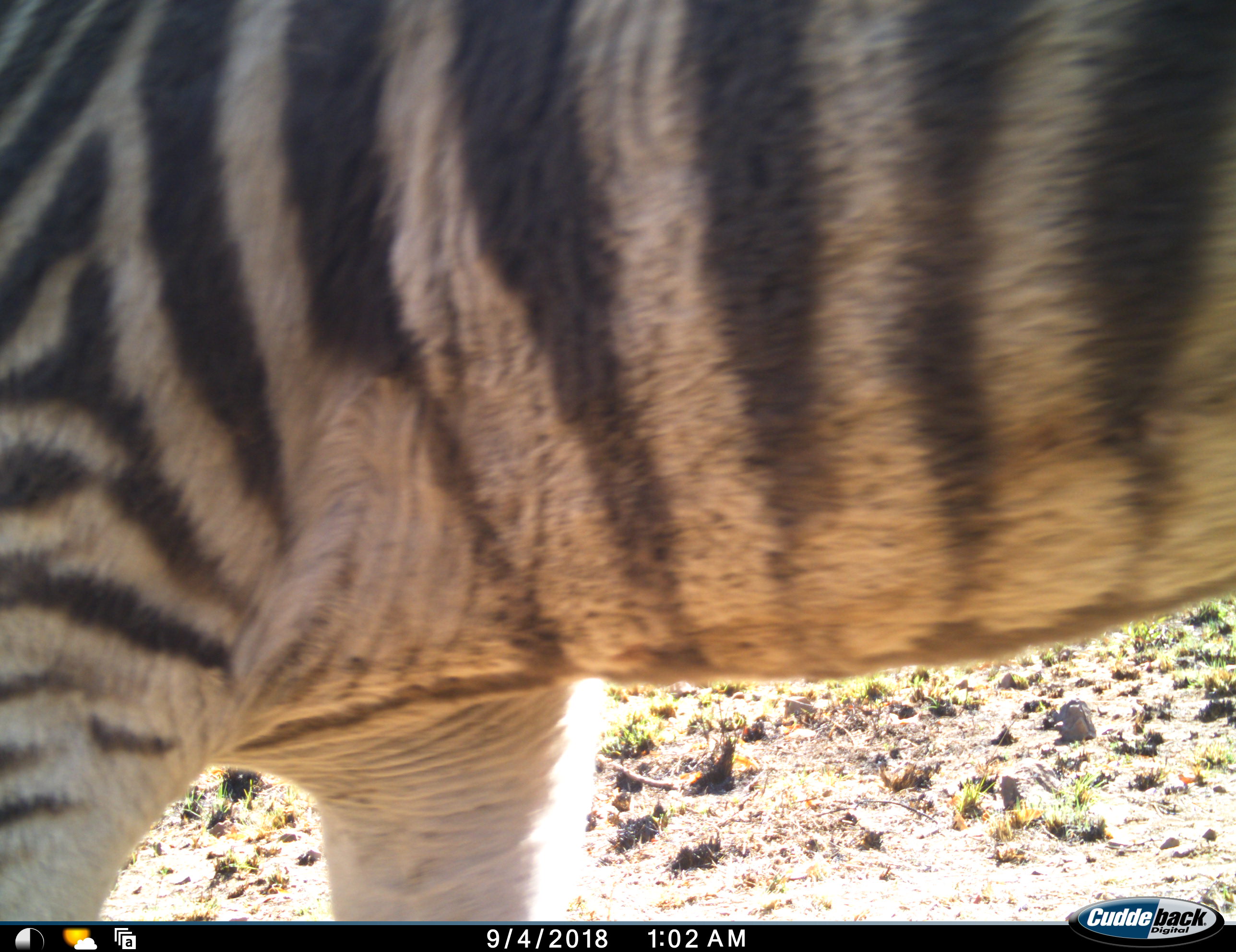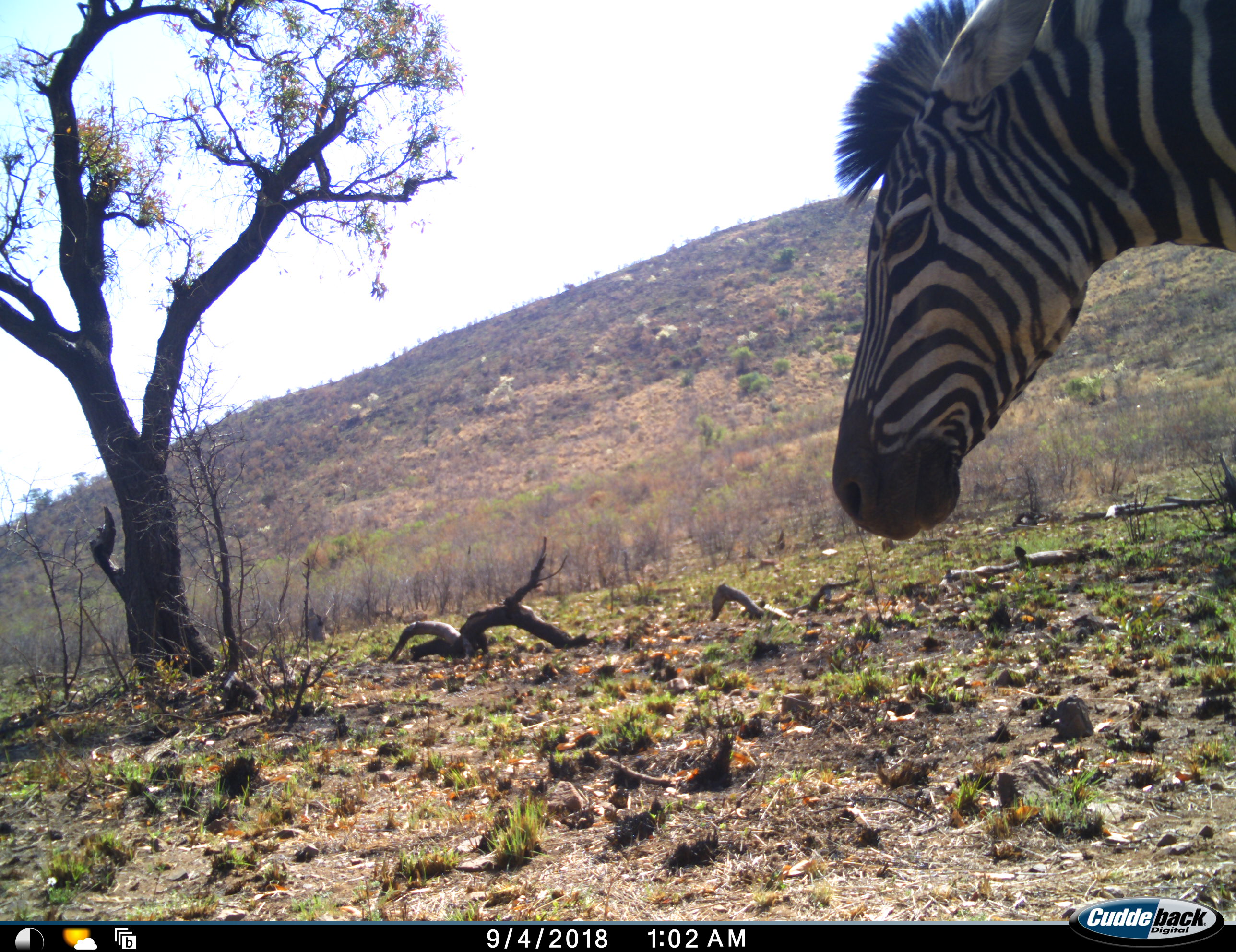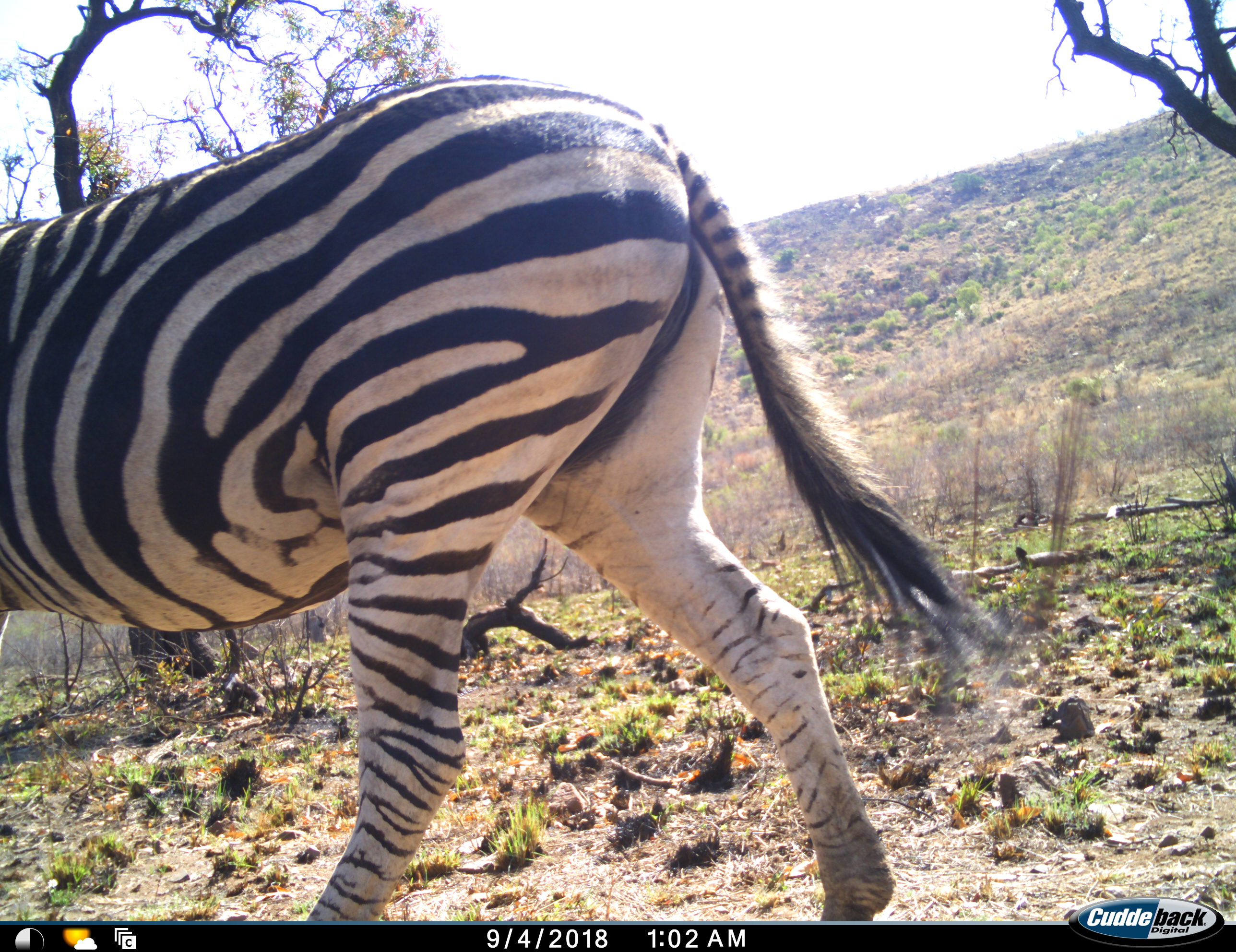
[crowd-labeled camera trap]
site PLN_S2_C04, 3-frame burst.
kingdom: Animalia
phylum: Chordata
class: Mammalia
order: Perissodactyla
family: Equidae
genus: Equus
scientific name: Equus quagga burchellii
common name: burchell's zebra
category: zebraburchells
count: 1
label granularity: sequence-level